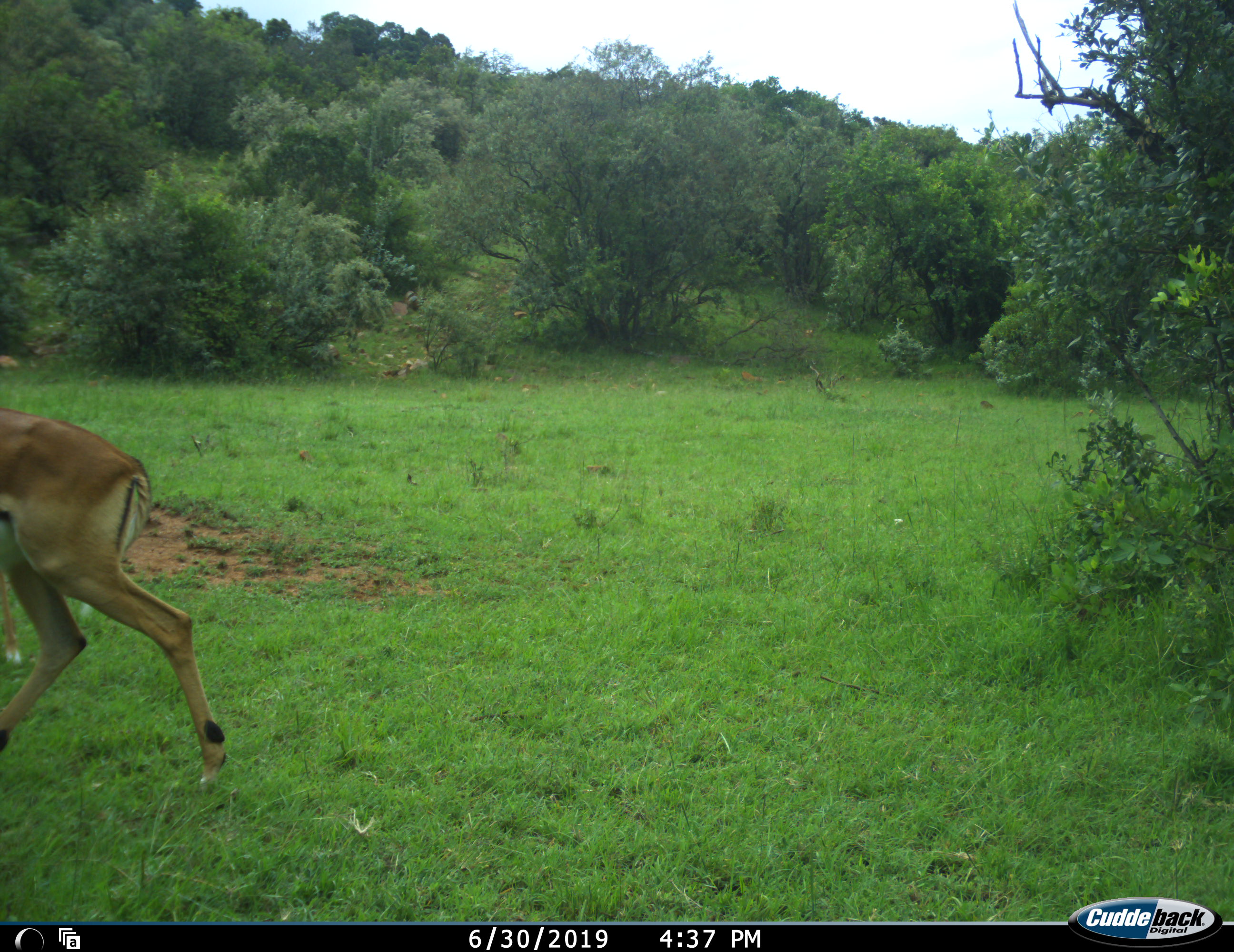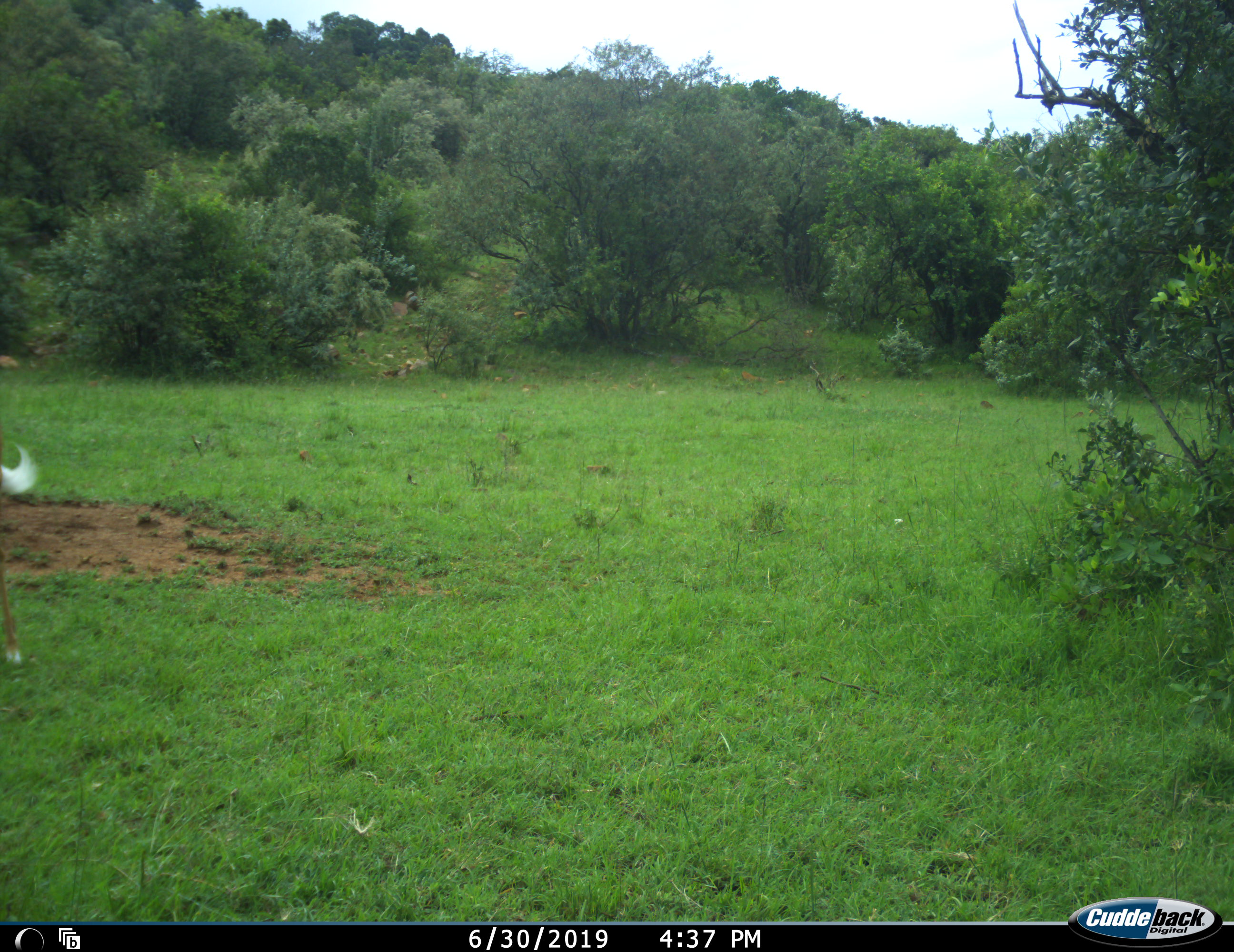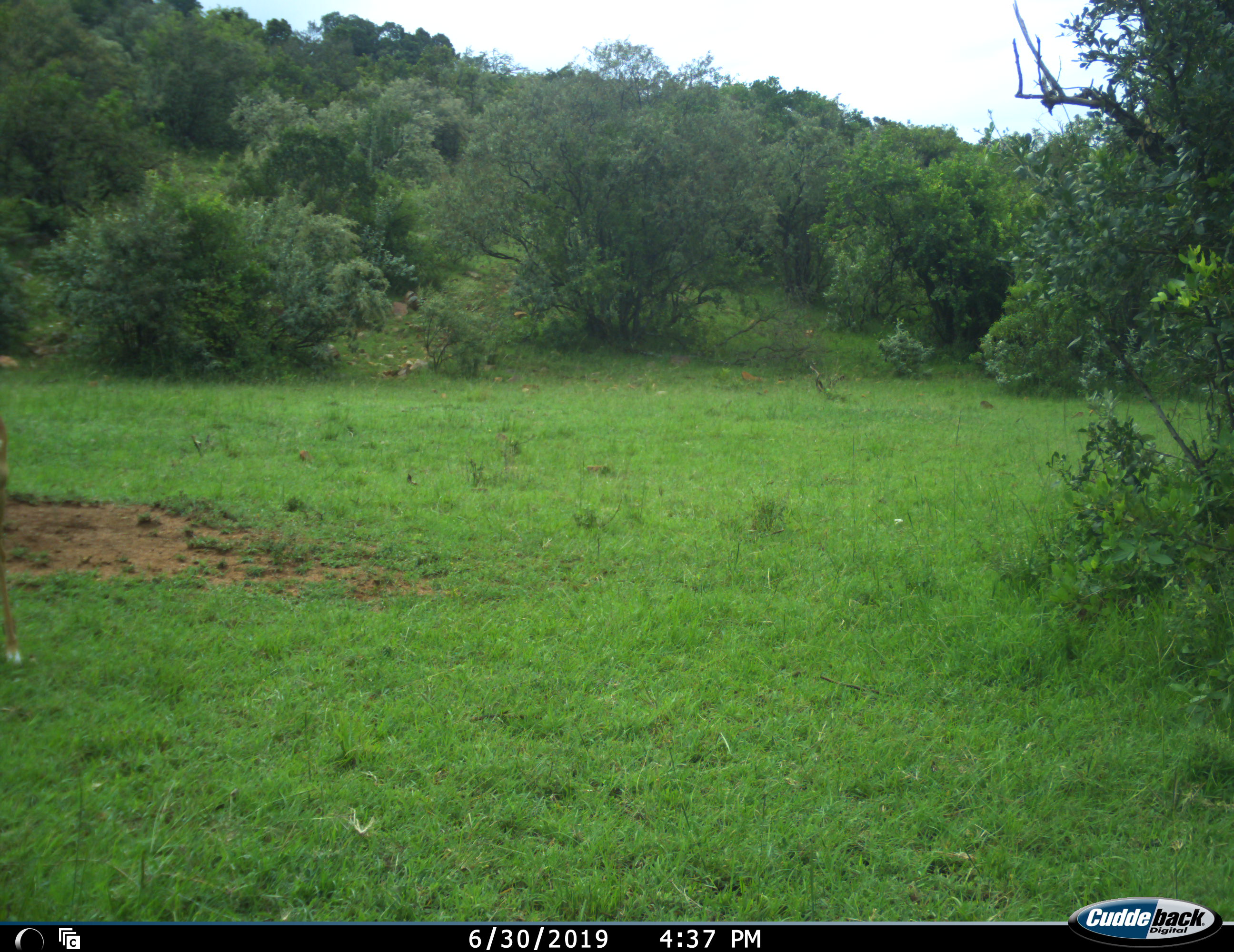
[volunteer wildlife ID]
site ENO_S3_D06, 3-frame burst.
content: unidentified animal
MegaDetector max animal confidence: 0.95